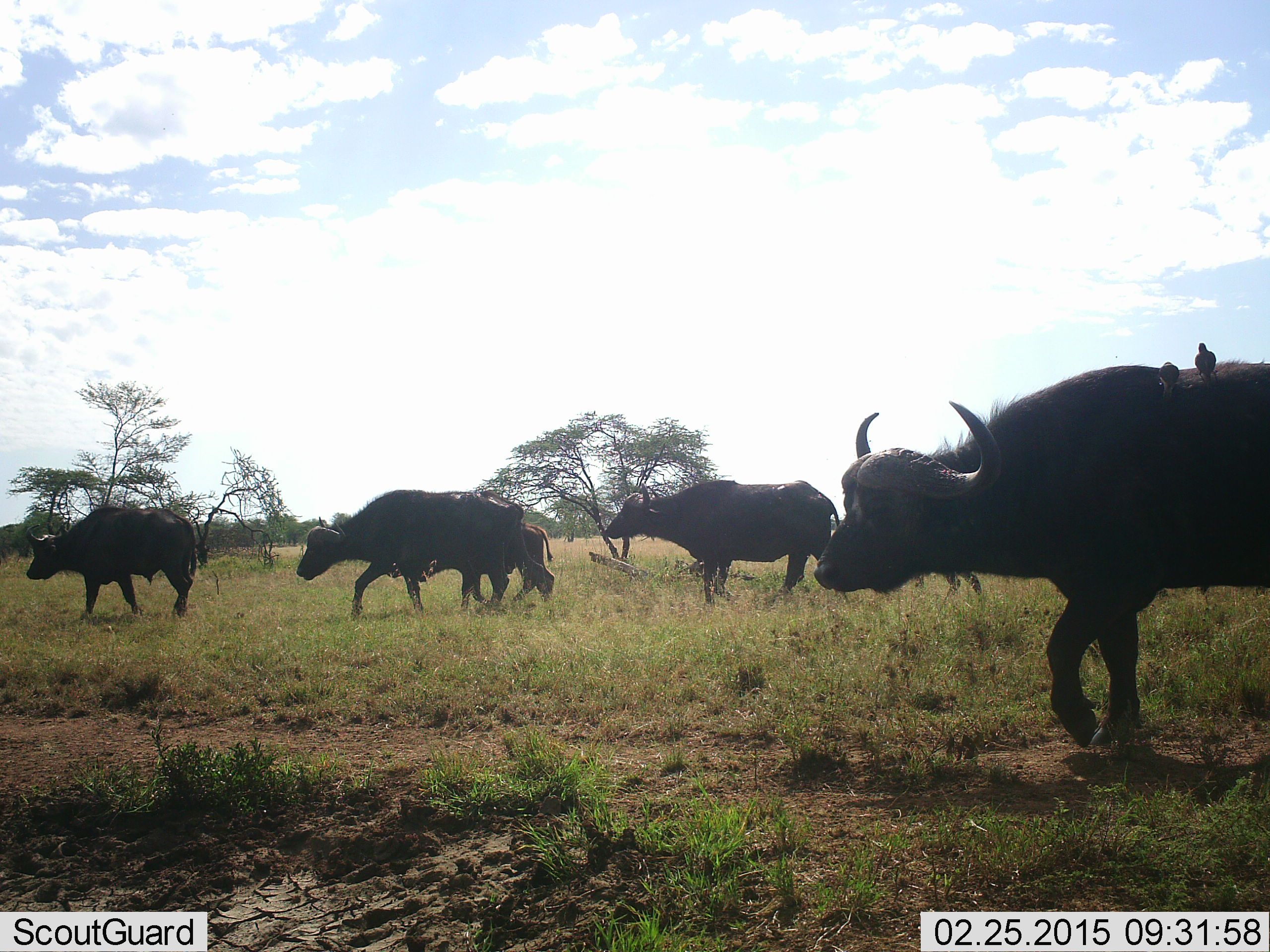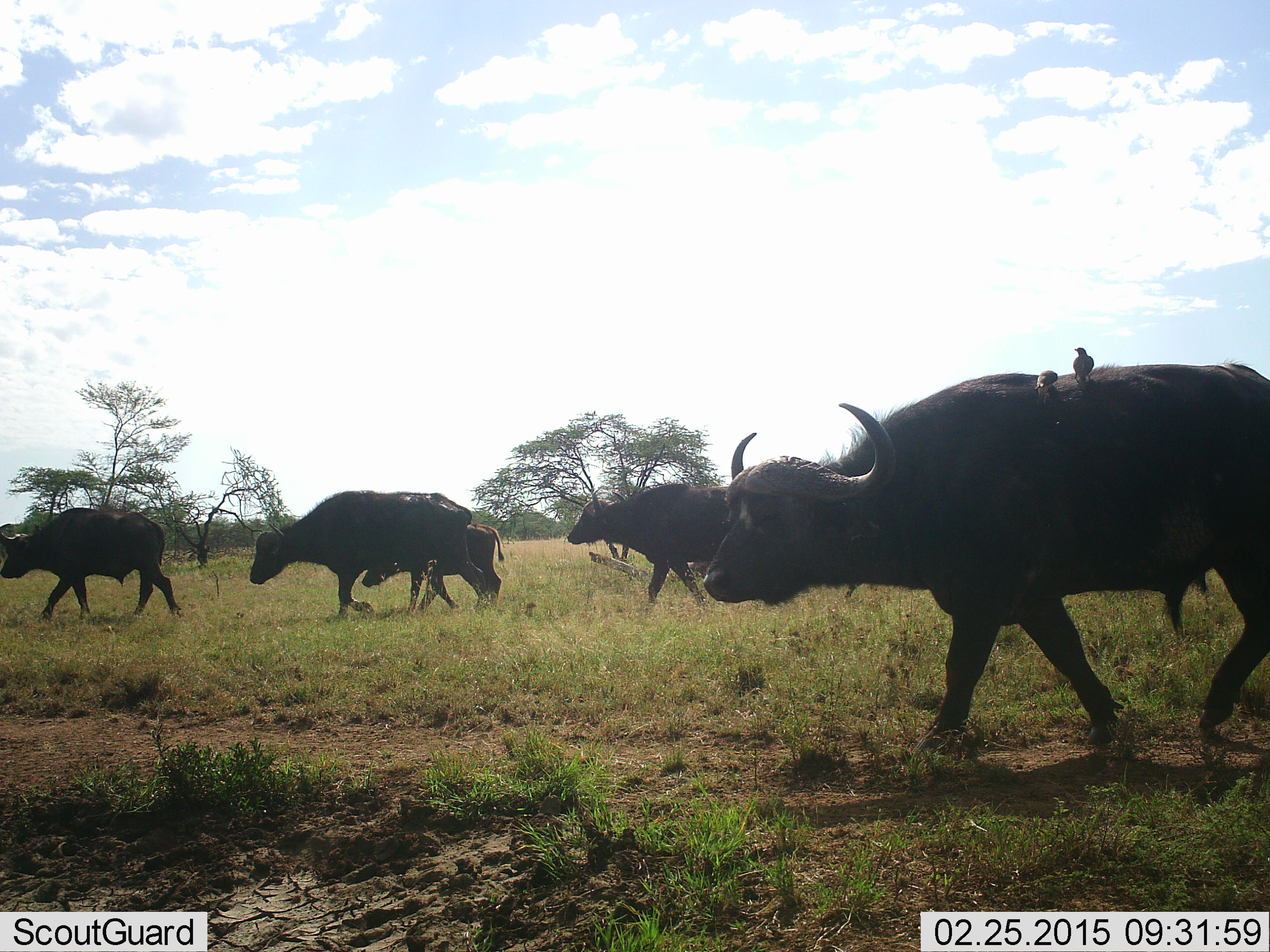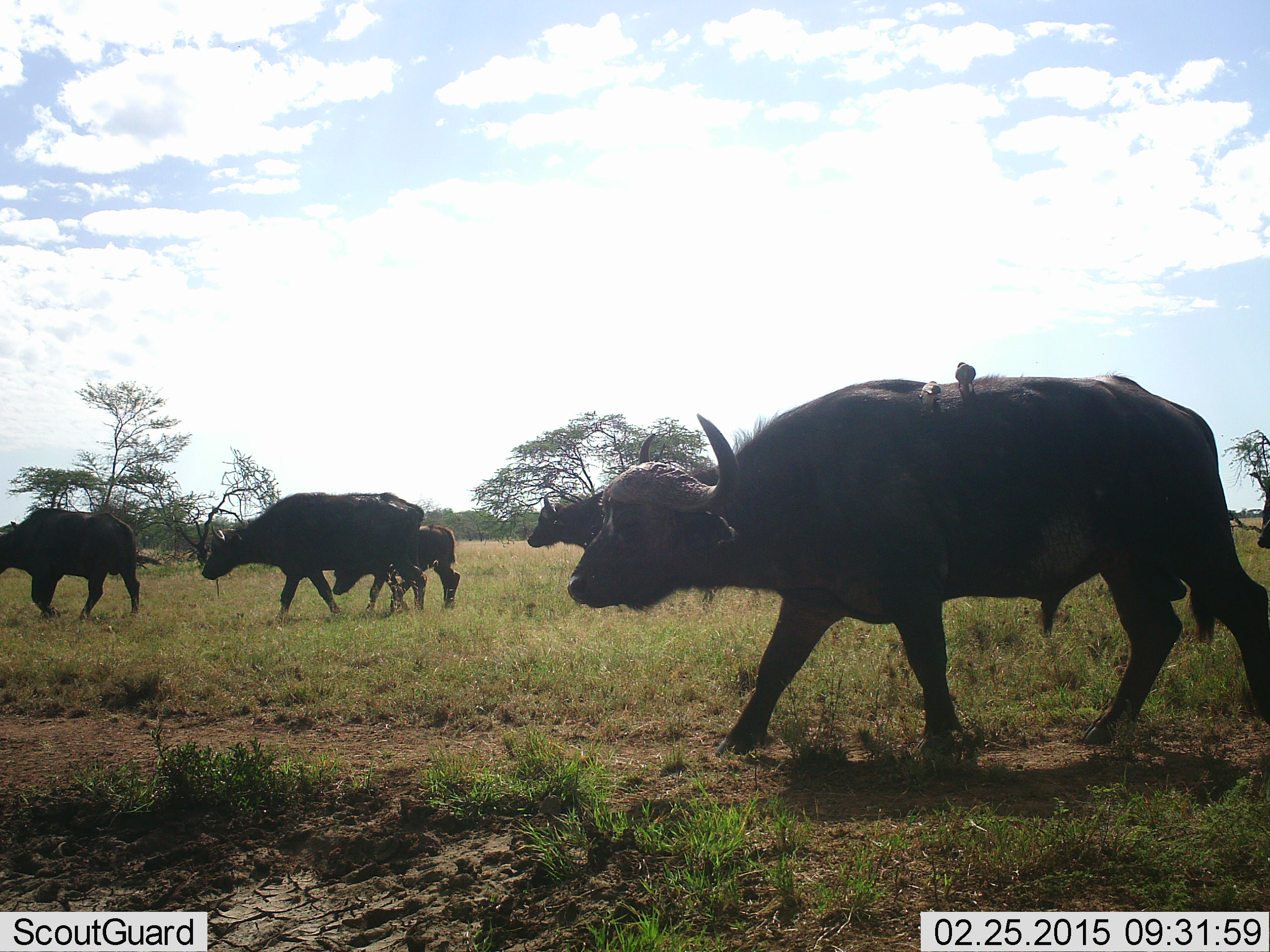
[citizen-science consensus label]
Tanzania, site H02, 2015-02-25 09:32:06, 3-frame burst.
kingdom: Animalia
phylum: Chordata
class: Mammalia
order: Artiodactyla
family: Bovidae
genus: Syncerus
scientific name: Syncerus caffer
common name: cape buffalo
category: buffalo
Buffalo (cape buffalo) (Syncerus caffer), count 6. Behavior (volunteer vote fractions): standing 0%, resting 0%, moving 100%, interacting 0%. Young present (vote fraction): 75%. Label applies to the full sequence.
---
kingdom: Animalia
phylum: Chordata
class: Aves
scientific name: Aves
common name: bird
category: otherbird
Otherbird (bird) (Aves), count 2. Behavior (volunteer vote fractions): standing 50%, resting 50%, moving 0%, interacting 20%. Young present (vote fraction): 0%. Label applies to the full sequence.